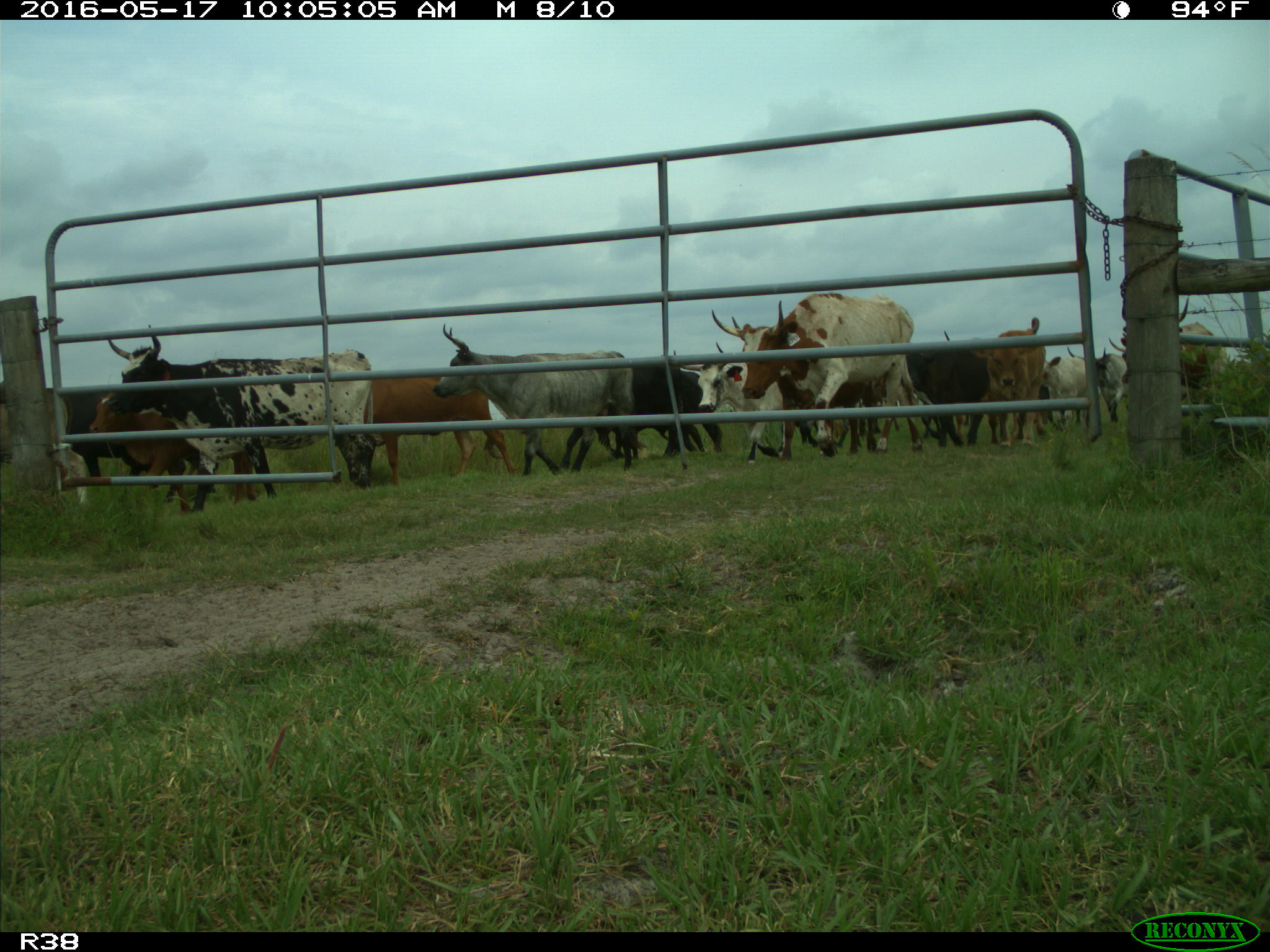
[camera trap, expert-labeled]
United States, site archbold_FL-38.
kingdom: Animalia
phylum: Chordata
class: Mammalia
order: Artiodactyla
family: Bovidae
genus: Bos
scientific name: Bos taurus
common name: domestic cow